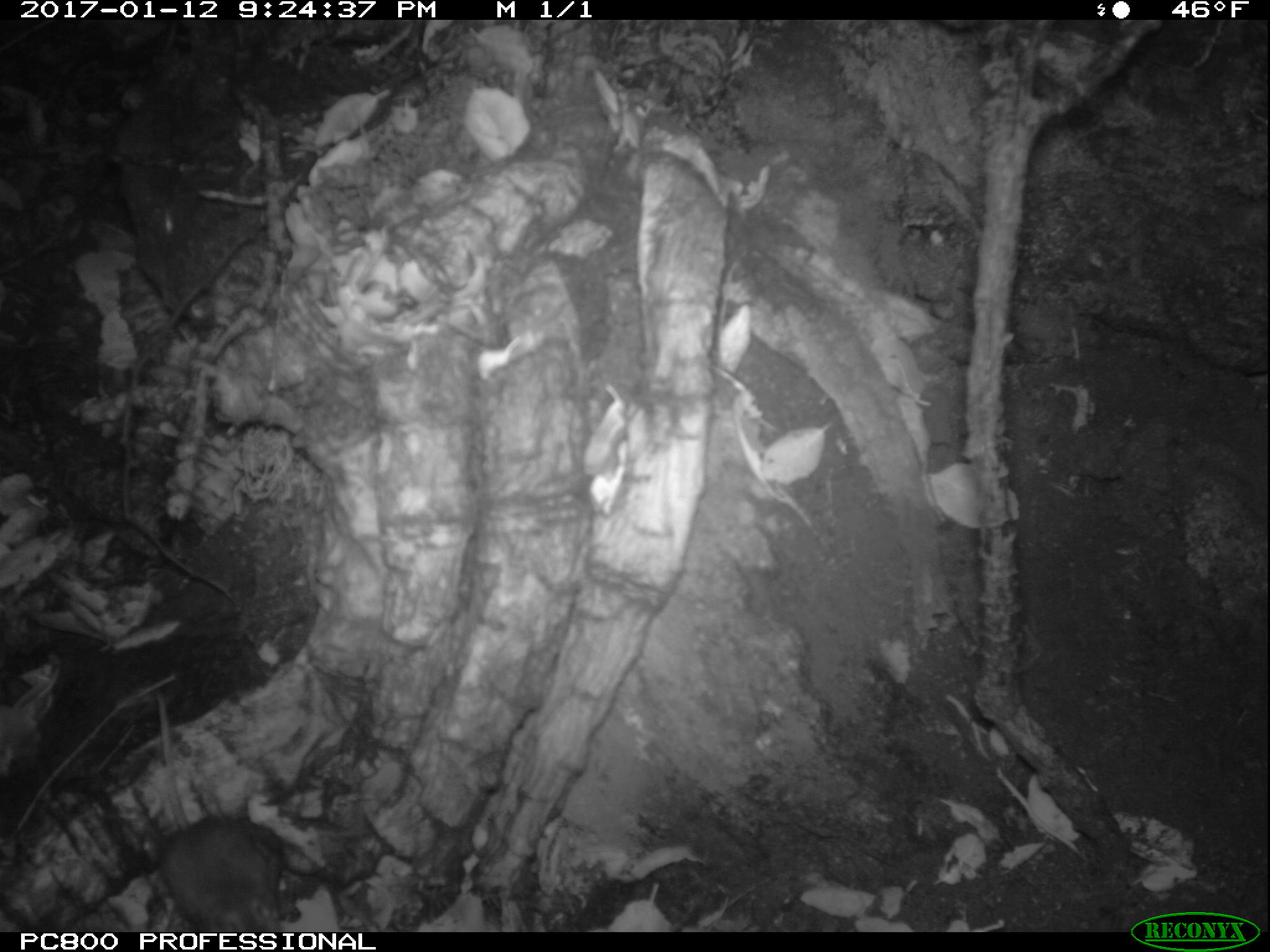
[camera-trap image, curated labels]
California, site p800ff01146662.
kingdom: Animalia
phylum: Chordata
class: Mammalia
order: Rodentia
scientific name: Rodentia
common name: rodent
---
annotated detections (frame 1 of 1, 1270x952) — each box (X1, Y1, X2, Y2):
rodent: (148, 687, 303, 935)